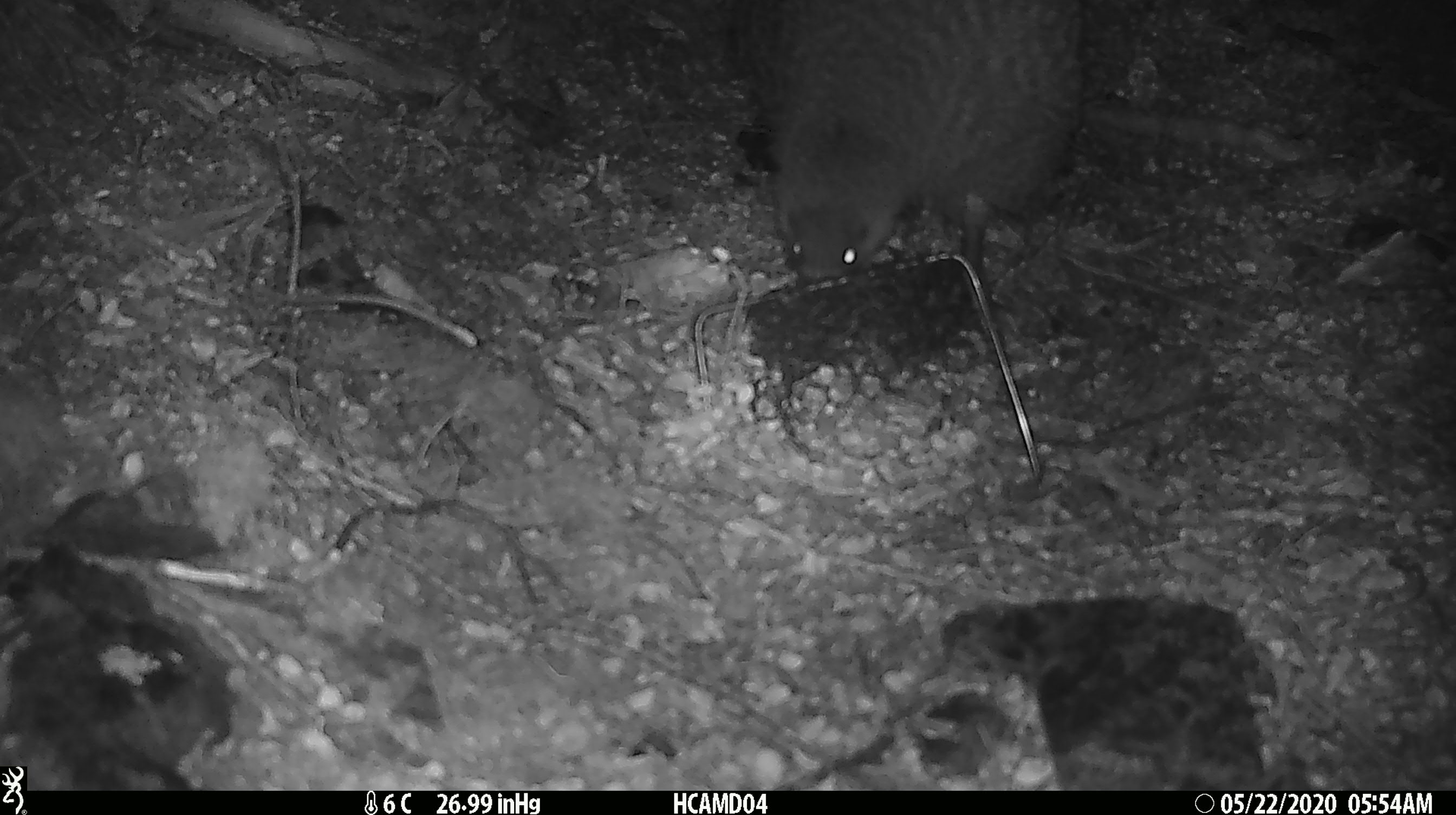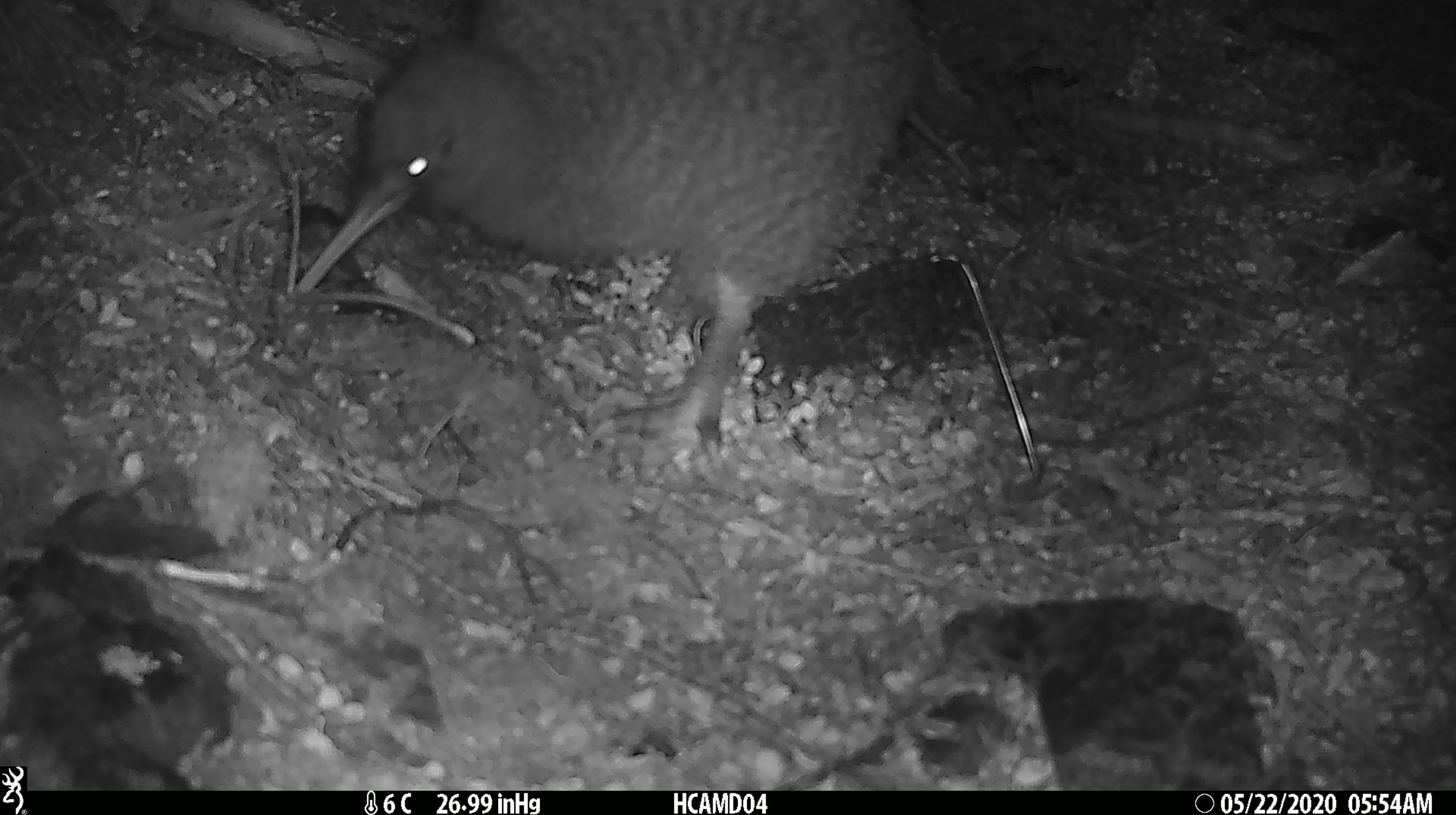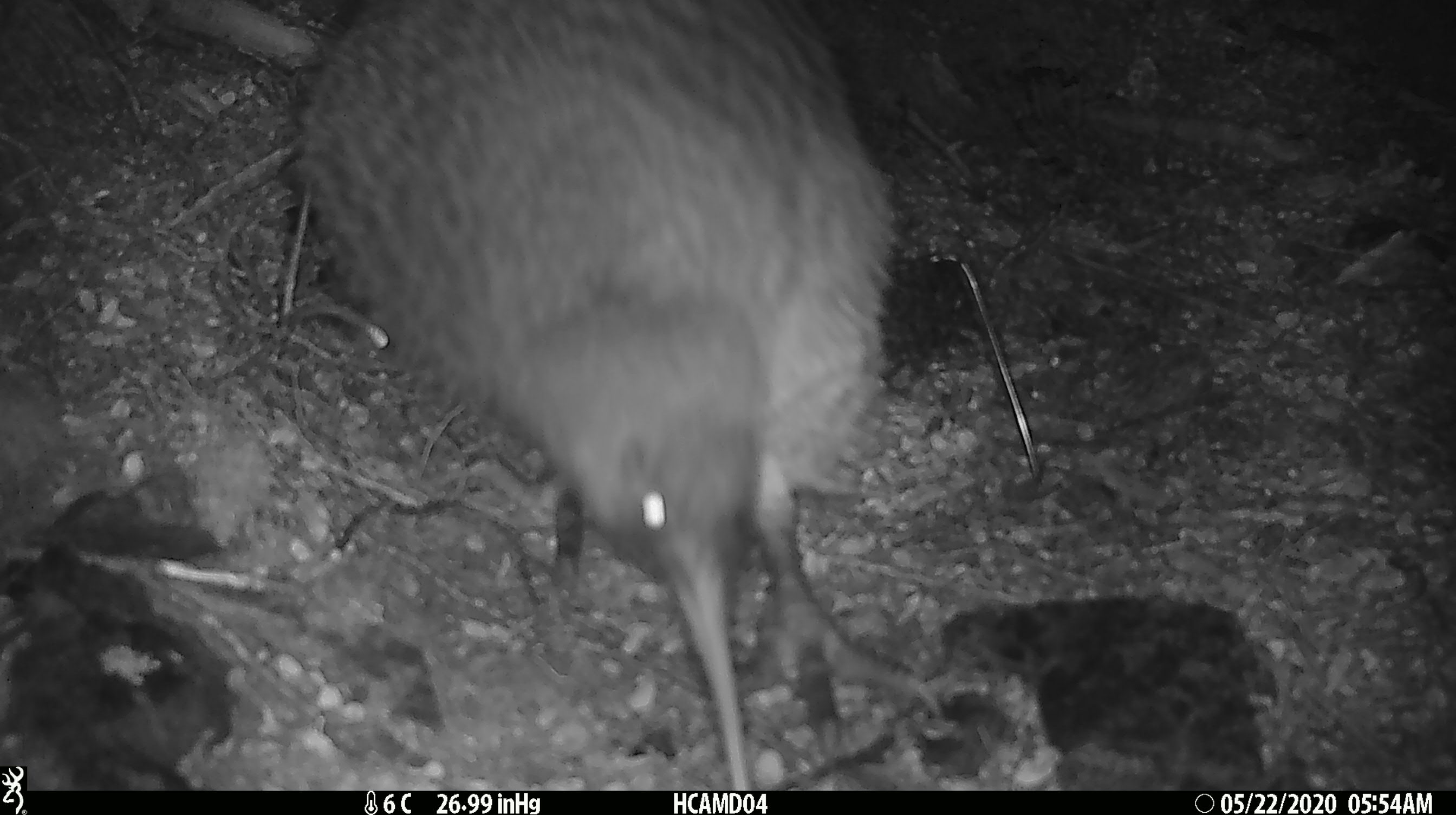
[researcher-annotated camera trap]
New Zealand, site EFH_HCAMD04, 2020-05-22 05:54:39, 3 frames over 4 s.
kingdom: Animalia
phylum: Chordata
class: Aves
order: Apterygiformes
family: Apterygidae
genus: Apteryx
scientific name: Apteryx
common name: kiwi